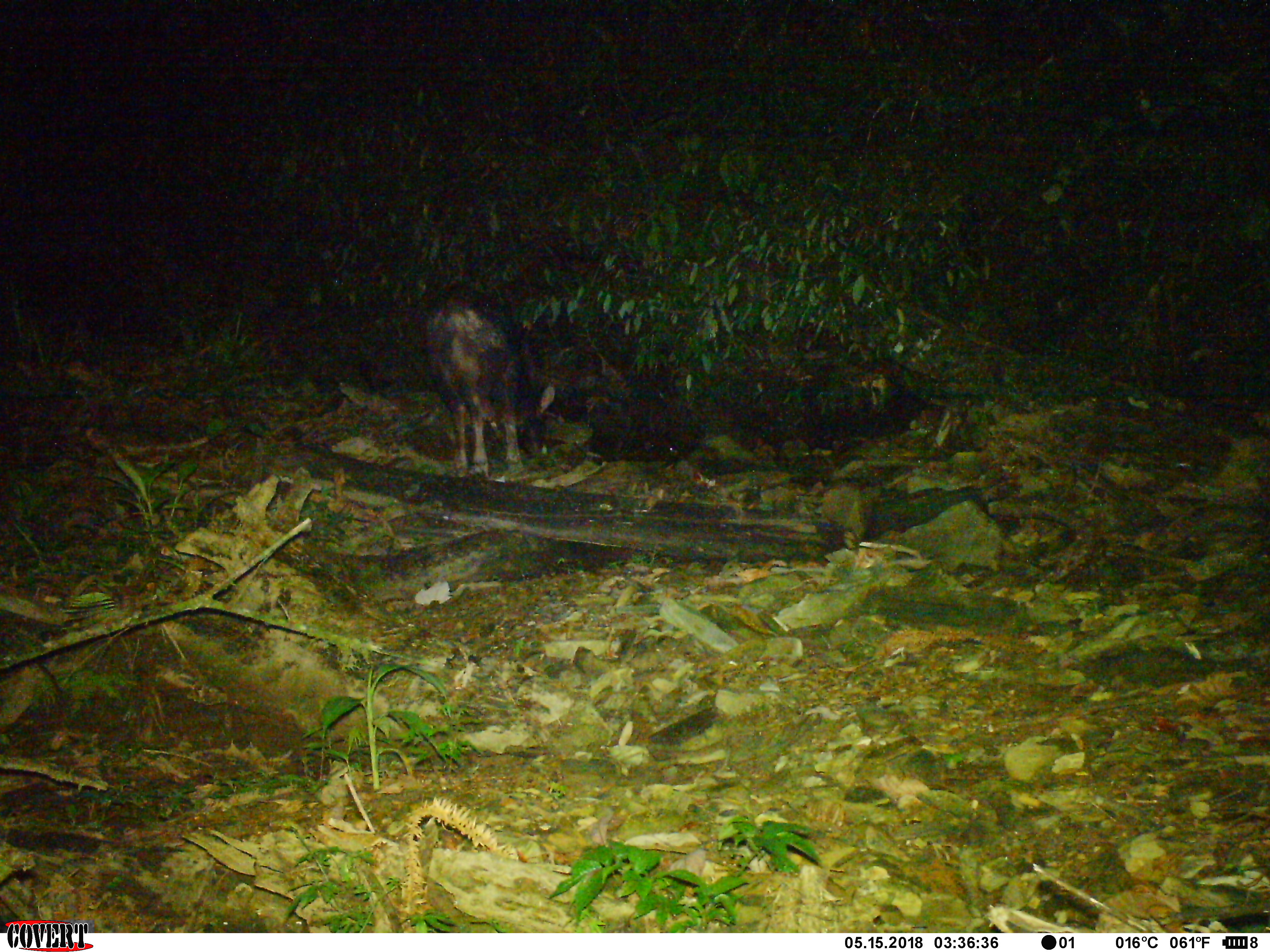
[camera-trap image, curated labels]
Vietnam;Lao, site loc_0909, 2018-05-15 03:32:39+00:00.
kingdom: Animalia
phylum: Chordata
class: Mammalia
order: Artiodactyla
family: Bovidae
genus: Capricornis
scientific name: Capricornis sumatraensis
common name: chinese serow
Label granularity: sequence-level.